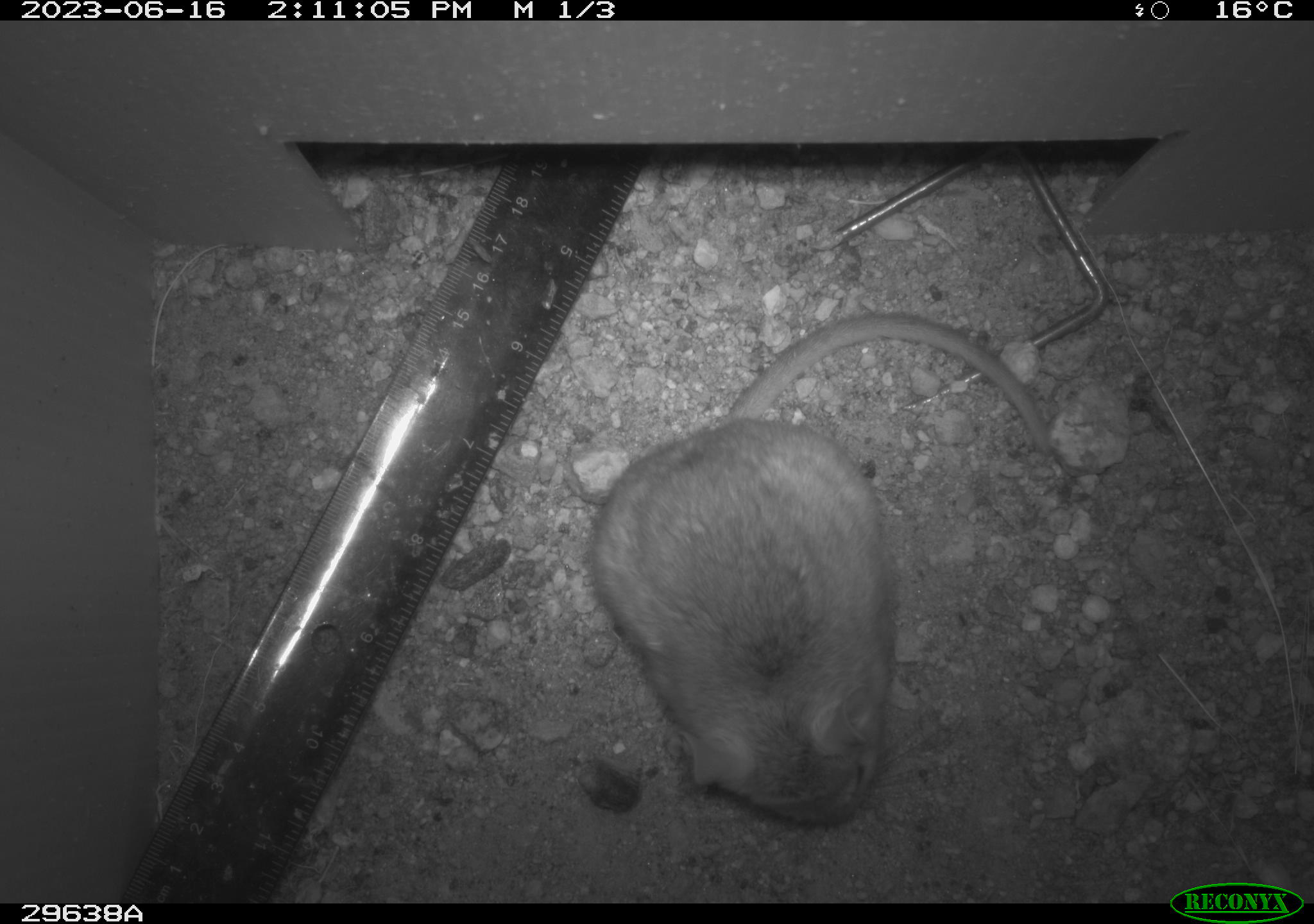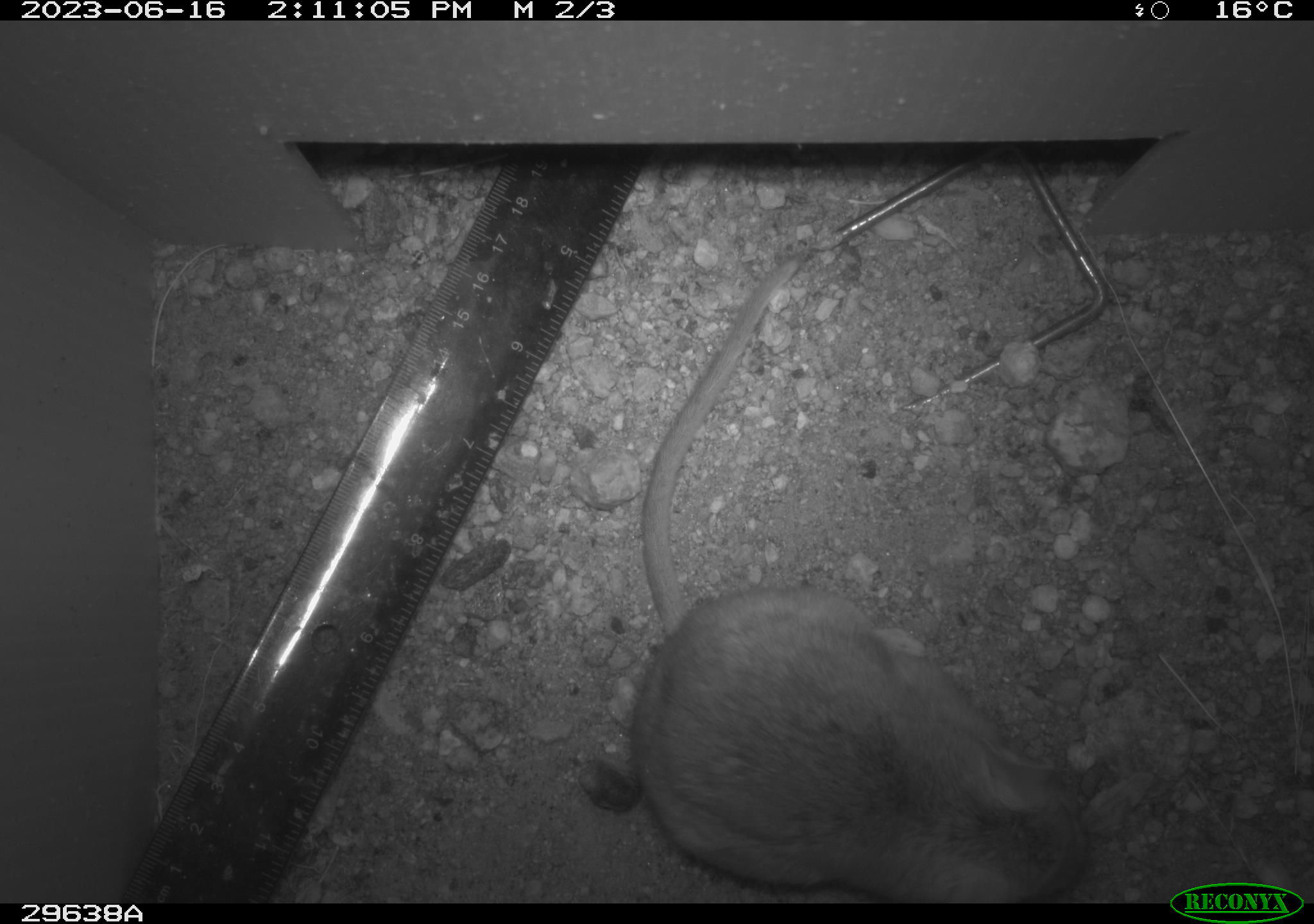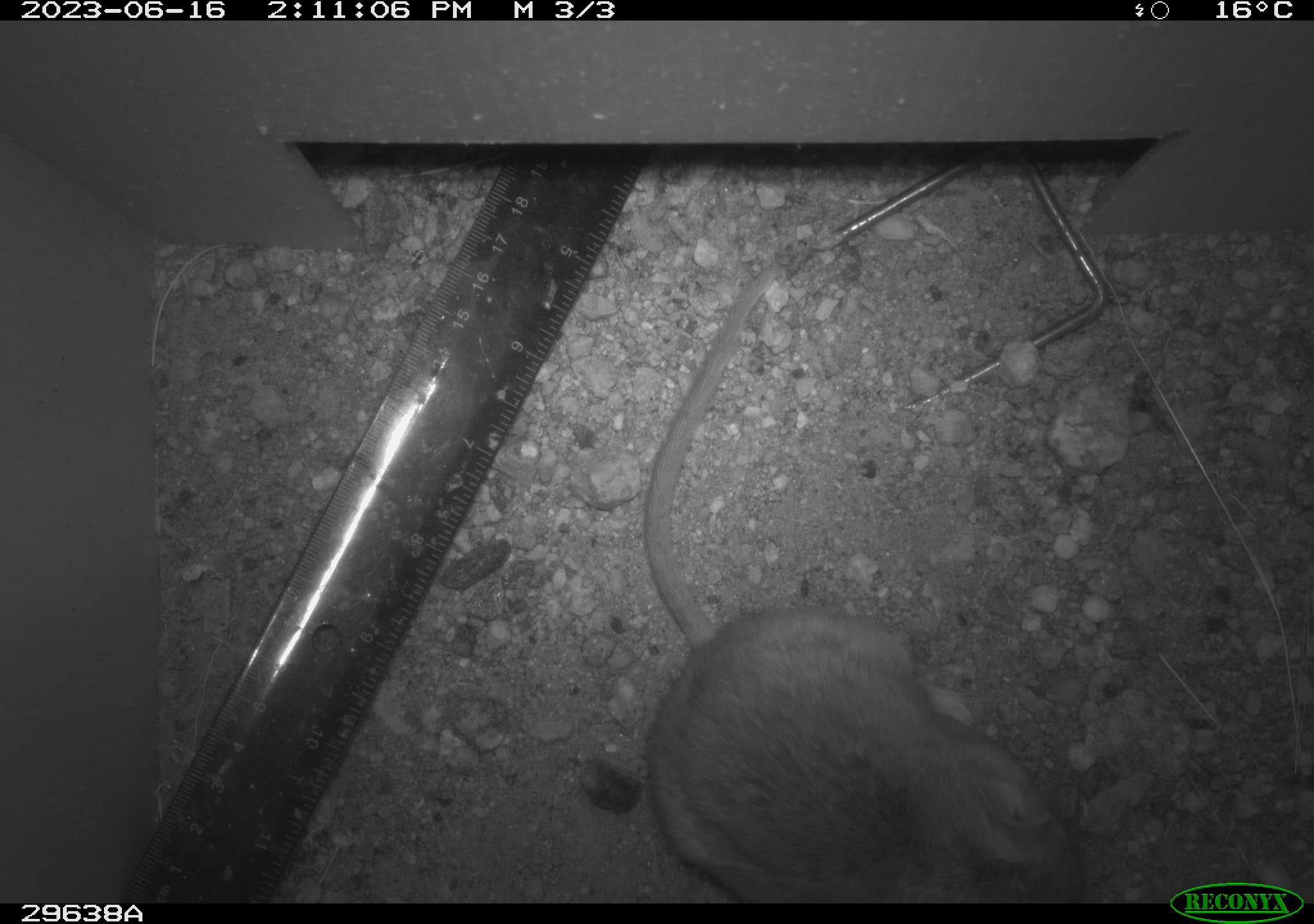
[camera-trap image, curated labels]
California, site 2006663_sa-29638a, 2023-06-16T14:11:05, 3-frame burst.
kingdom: Animalia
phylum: Chordata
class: Mammalia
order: Rodentia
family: Cricetidae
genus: Neotoma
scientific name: Neotoma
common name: pack rat or woodrat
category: neotoma species